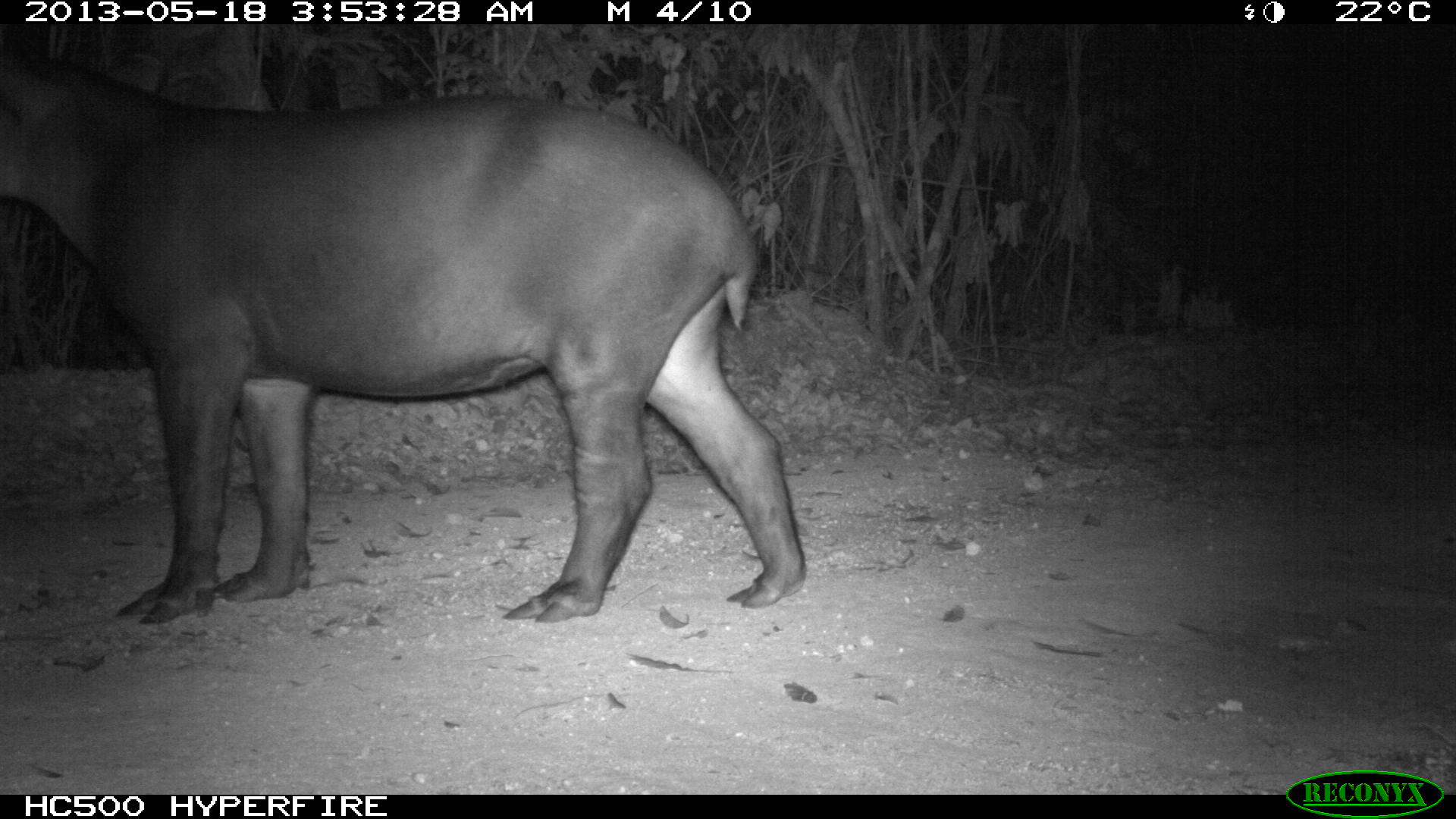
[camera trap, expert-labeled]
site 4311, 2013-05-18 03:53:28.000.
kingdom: Animalia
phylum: Chordata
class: Mammalia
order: Perissodactyla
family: Tapiridae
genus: Tapirus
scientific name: Tapirus bairdii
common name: baird's tapir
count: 1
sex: female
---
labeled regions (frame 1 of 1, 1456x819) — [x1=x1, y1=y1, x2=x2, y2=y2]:
tapirus bairdii: [x1=0, y1=37, x2=810, y2=625]